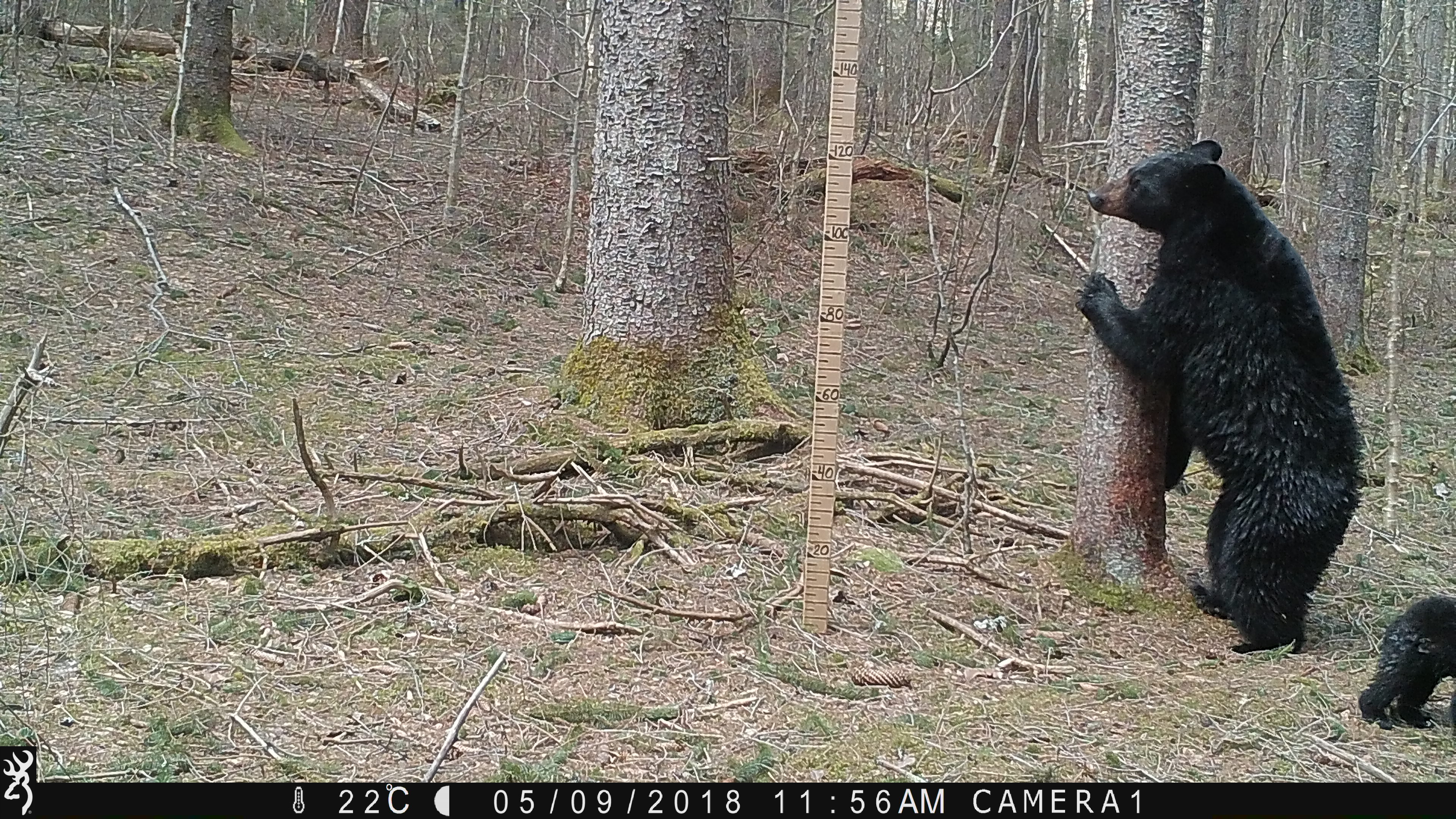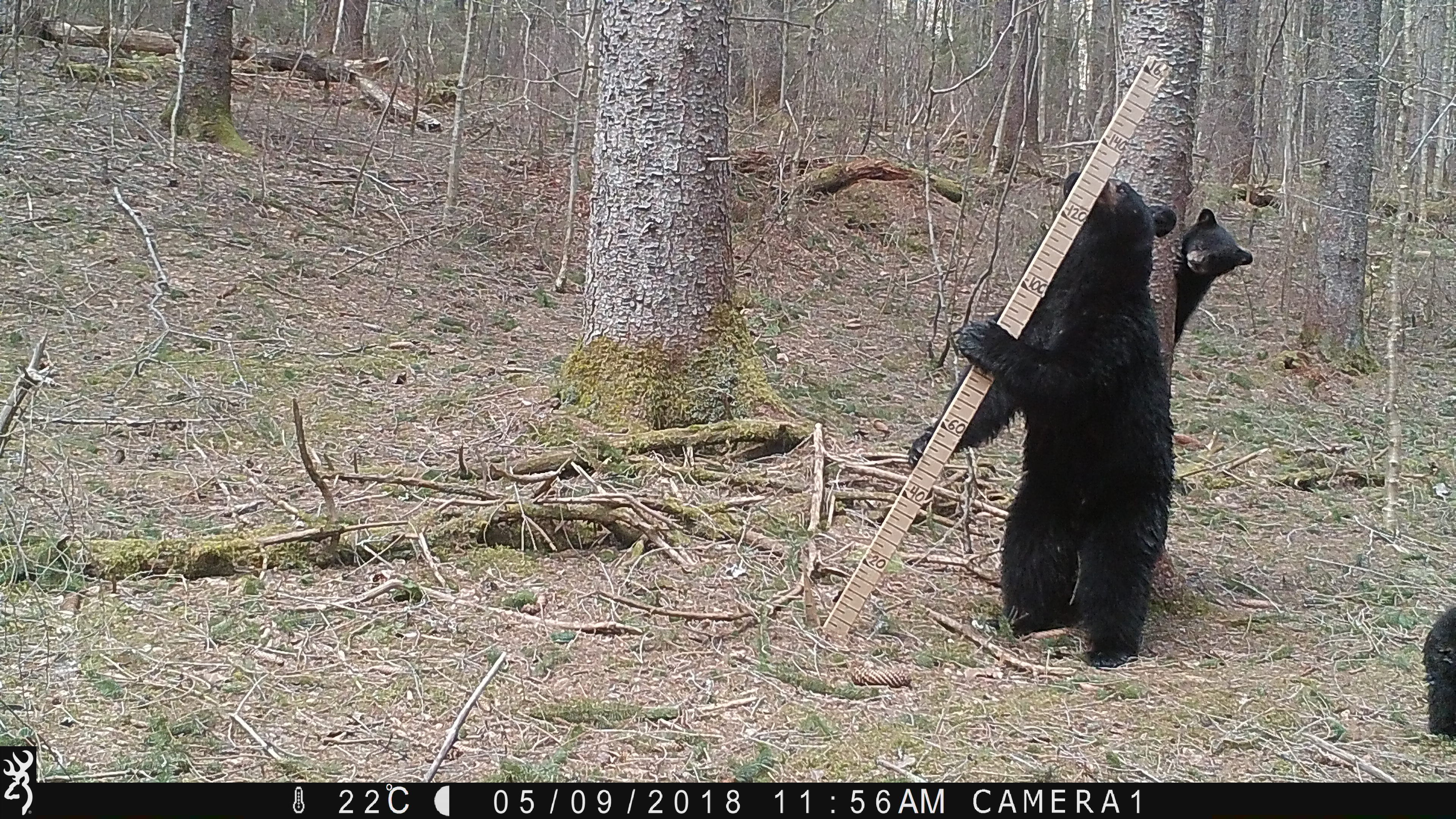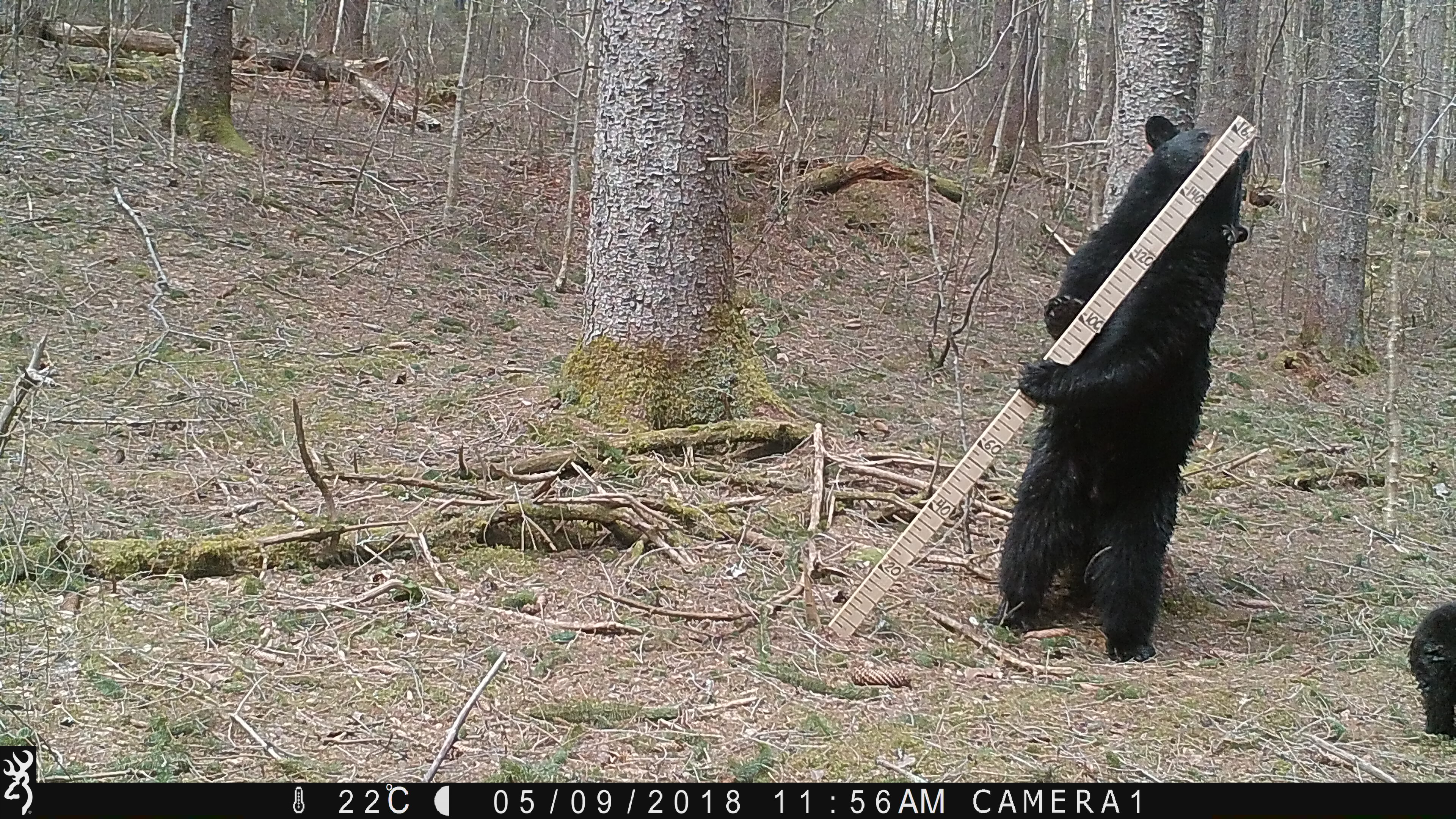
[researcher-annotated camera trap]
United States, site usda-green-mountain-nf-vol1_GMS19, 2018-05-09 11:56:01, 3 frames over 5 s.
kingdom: Animalia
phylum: Chordata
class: Mammalia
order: Carnivora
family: Ursidae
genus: Ursus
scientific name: Ursus americanus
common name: black bear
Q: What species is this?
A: Black bear (Ursus americanus).